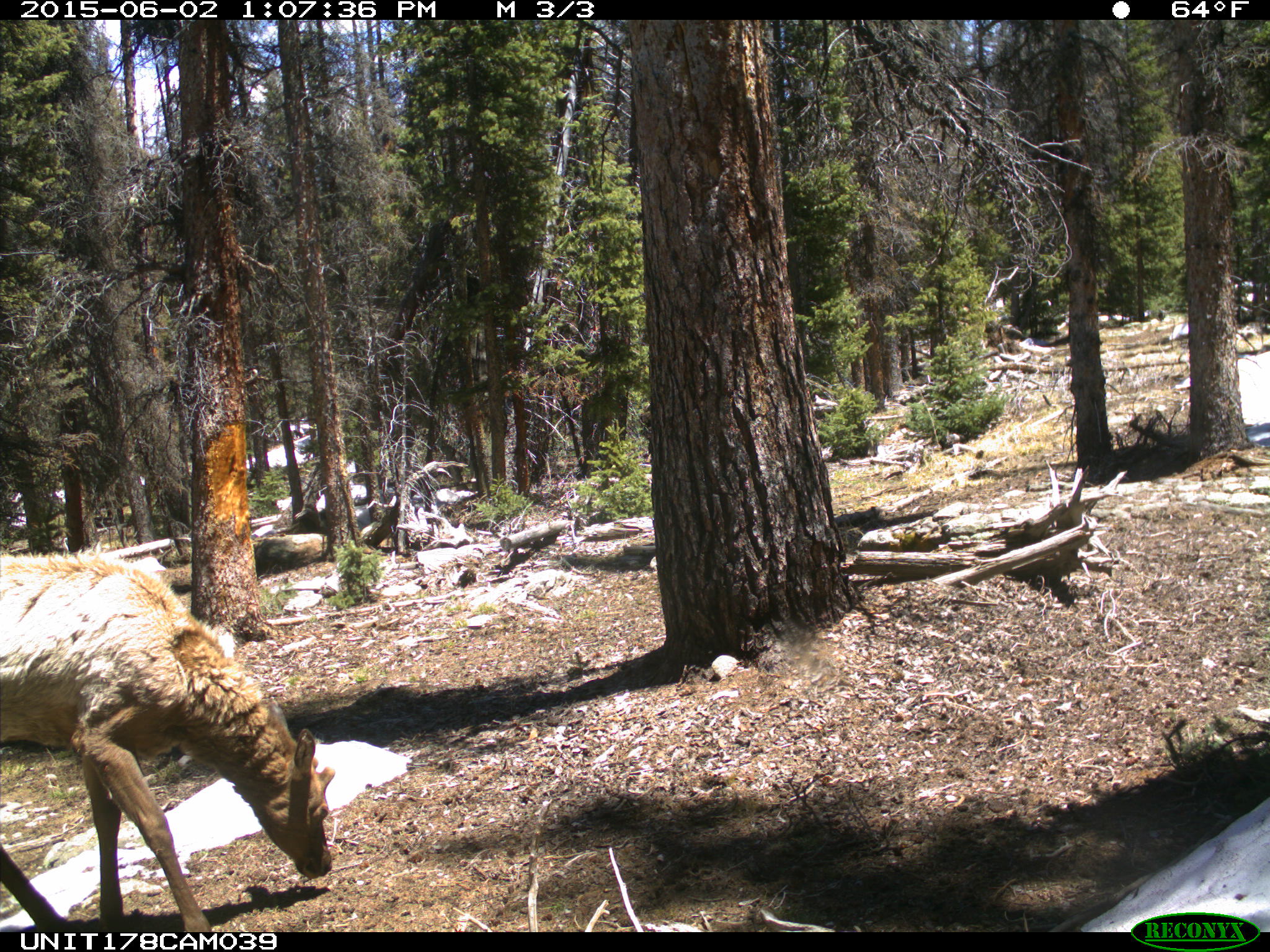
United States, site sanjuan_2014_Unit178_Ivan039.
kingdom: Animalia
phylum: Chordata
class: Mammalia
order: Artiodactyla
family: Cervidae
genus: Cervus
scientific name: Cervus elaphus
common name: red deer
Cervus elaphus (red deer).